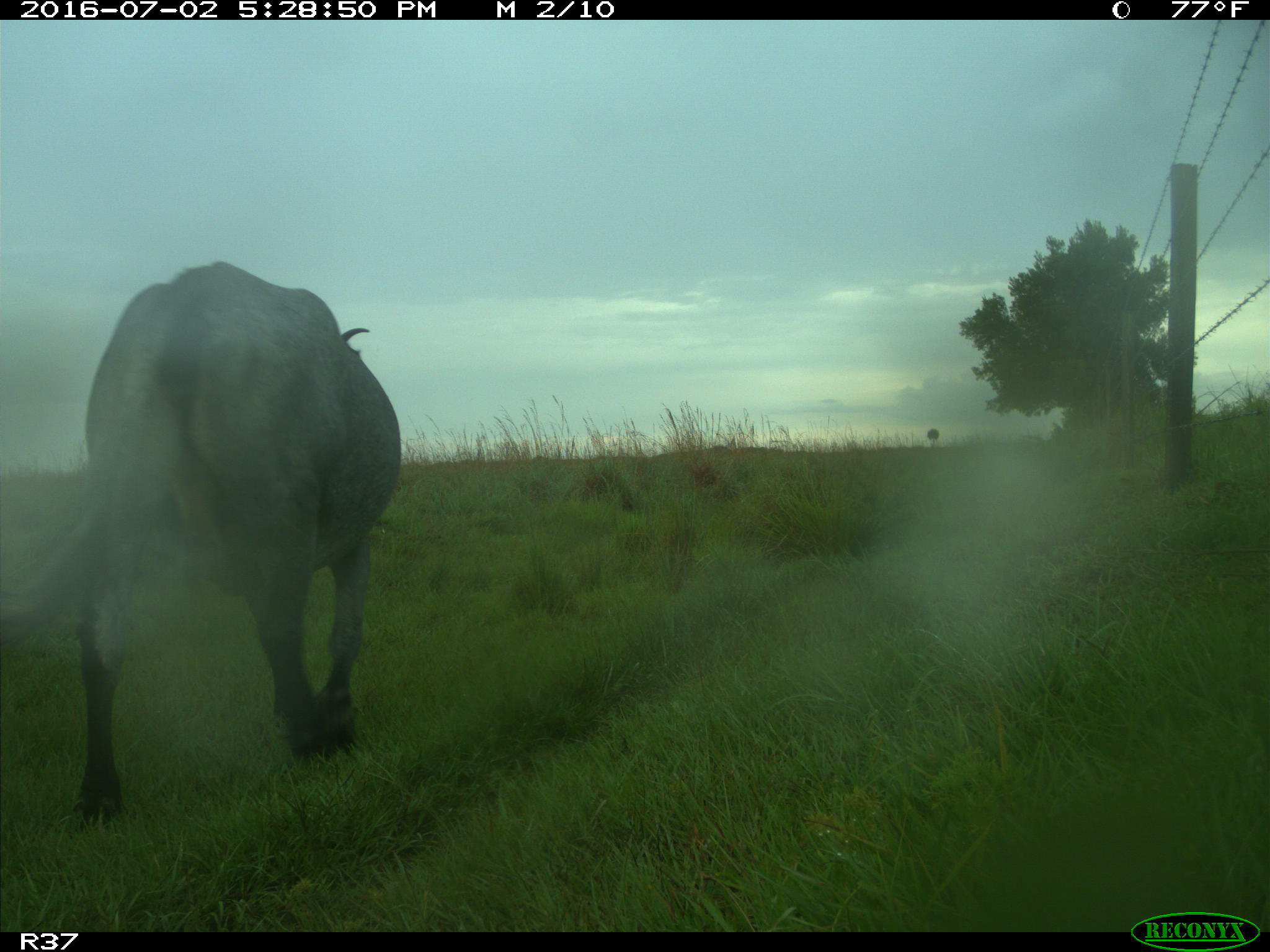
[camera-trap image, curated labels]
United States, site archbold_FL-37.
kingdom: Animalia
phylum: Chordata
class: Mammalia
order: Artiodactyla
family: Bovidae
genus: Bos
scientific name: Bos taurus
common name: domestic cow